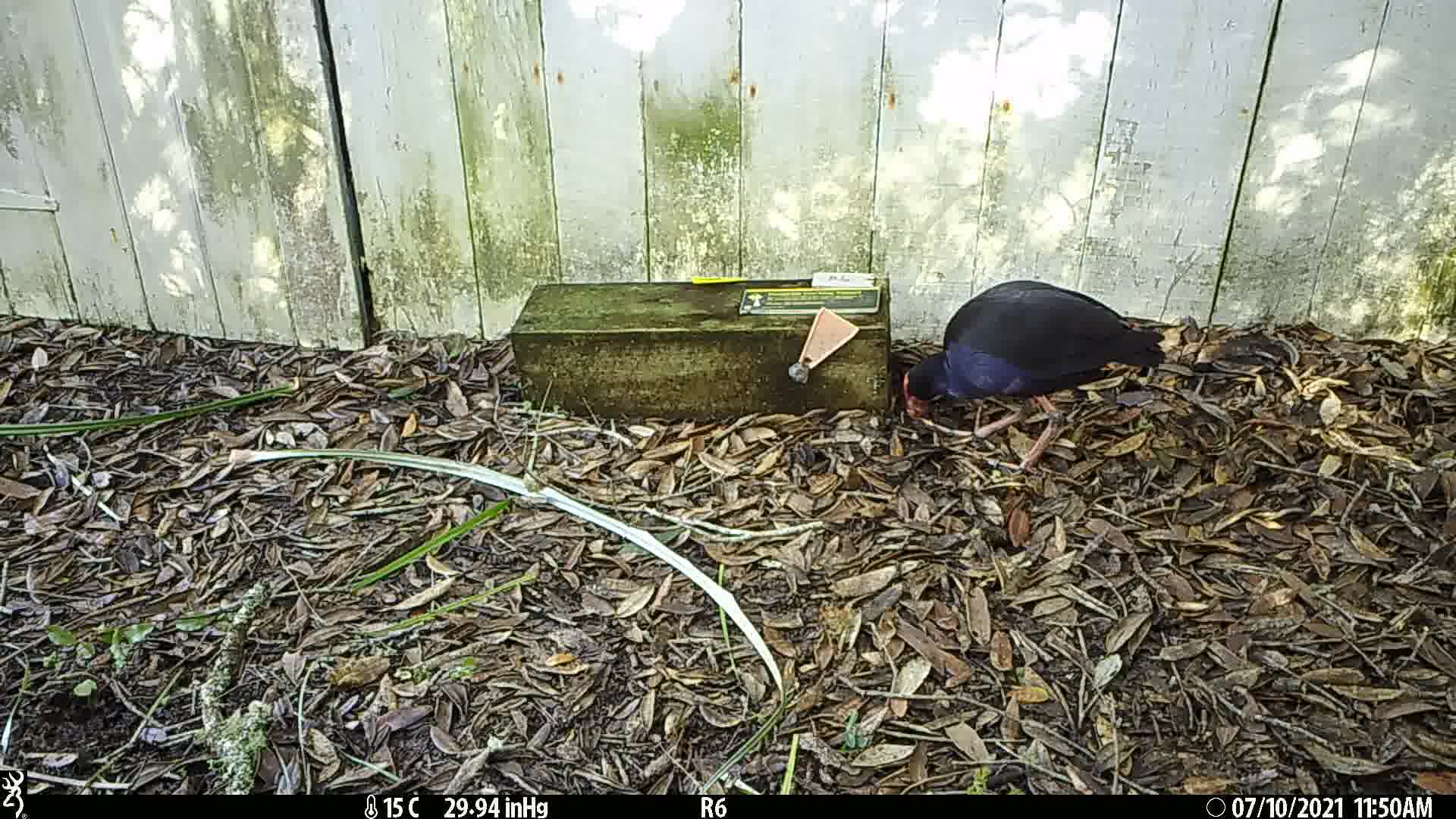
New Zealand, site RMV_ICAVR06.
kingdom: Animalia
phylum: Chordata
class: Aves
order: Gruiformes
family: Rallidae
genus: Porphyrio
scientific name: Porphyrio melanotus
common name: australasian swamphen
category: pukeko